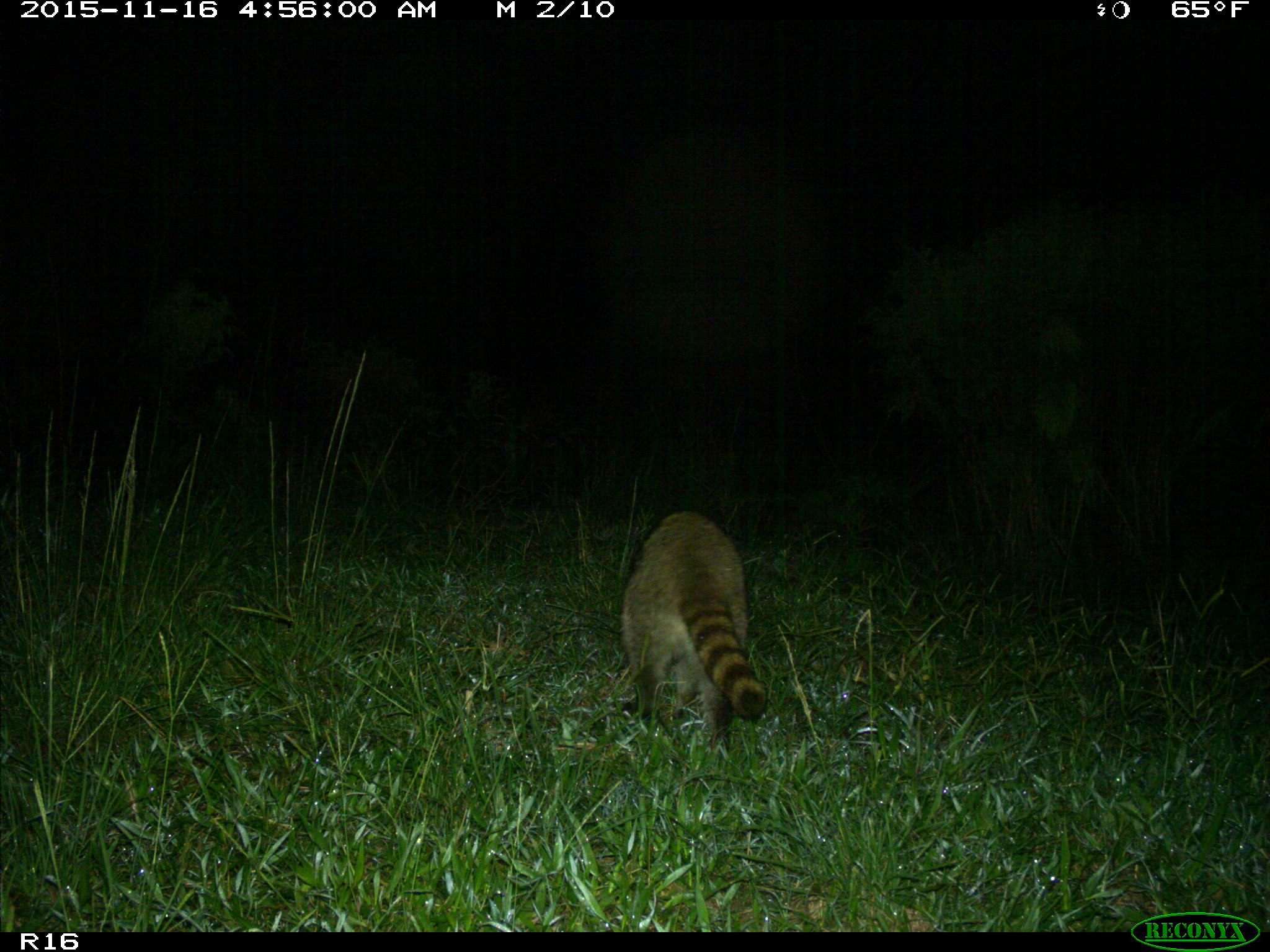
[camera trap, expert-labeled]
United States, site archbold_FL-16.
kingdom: Animalia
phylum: Chordata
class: Mammalia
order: Carnivora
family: Procyonidae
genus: Procyon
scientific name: Procyon lotor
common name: common raccoon